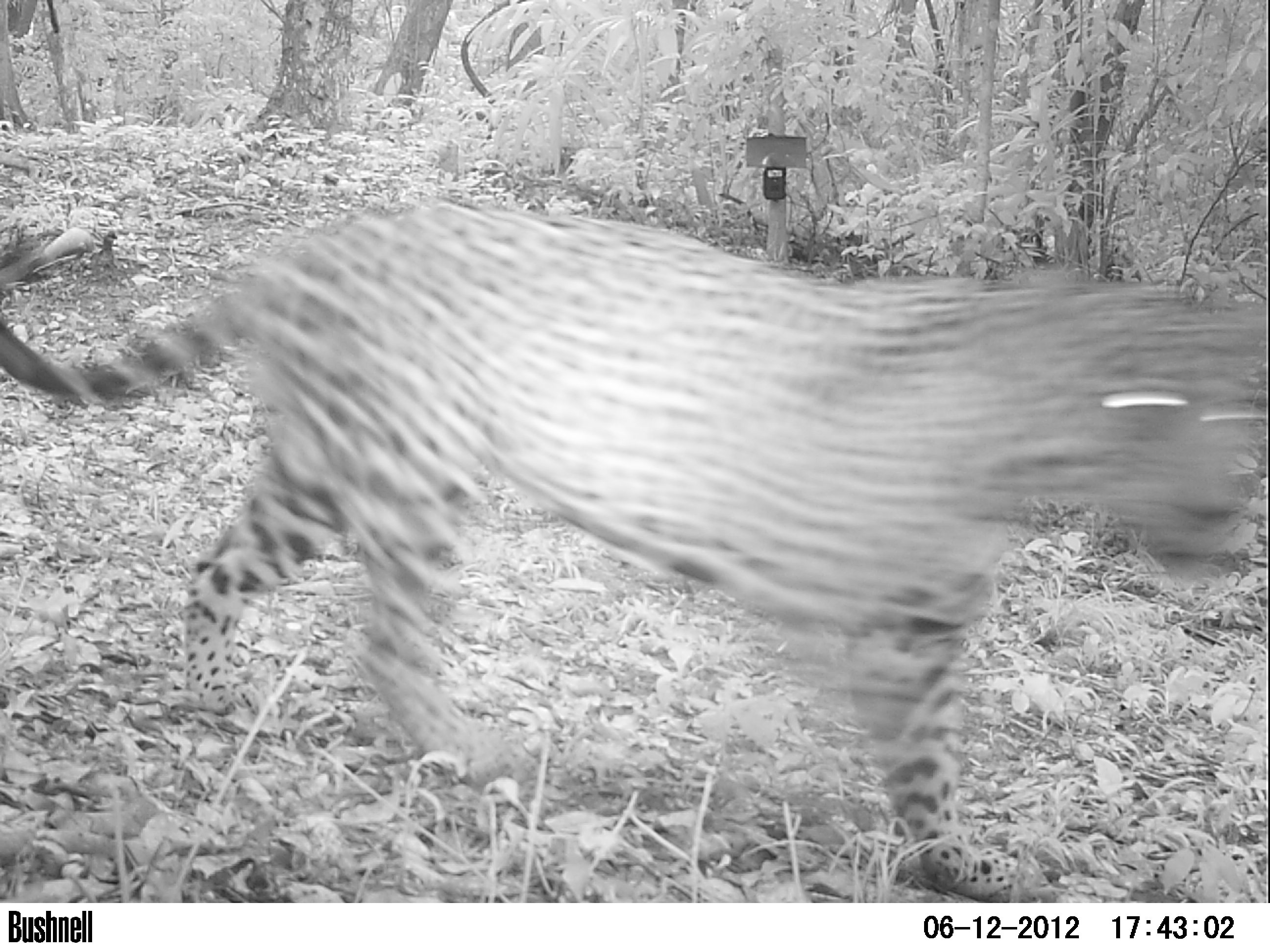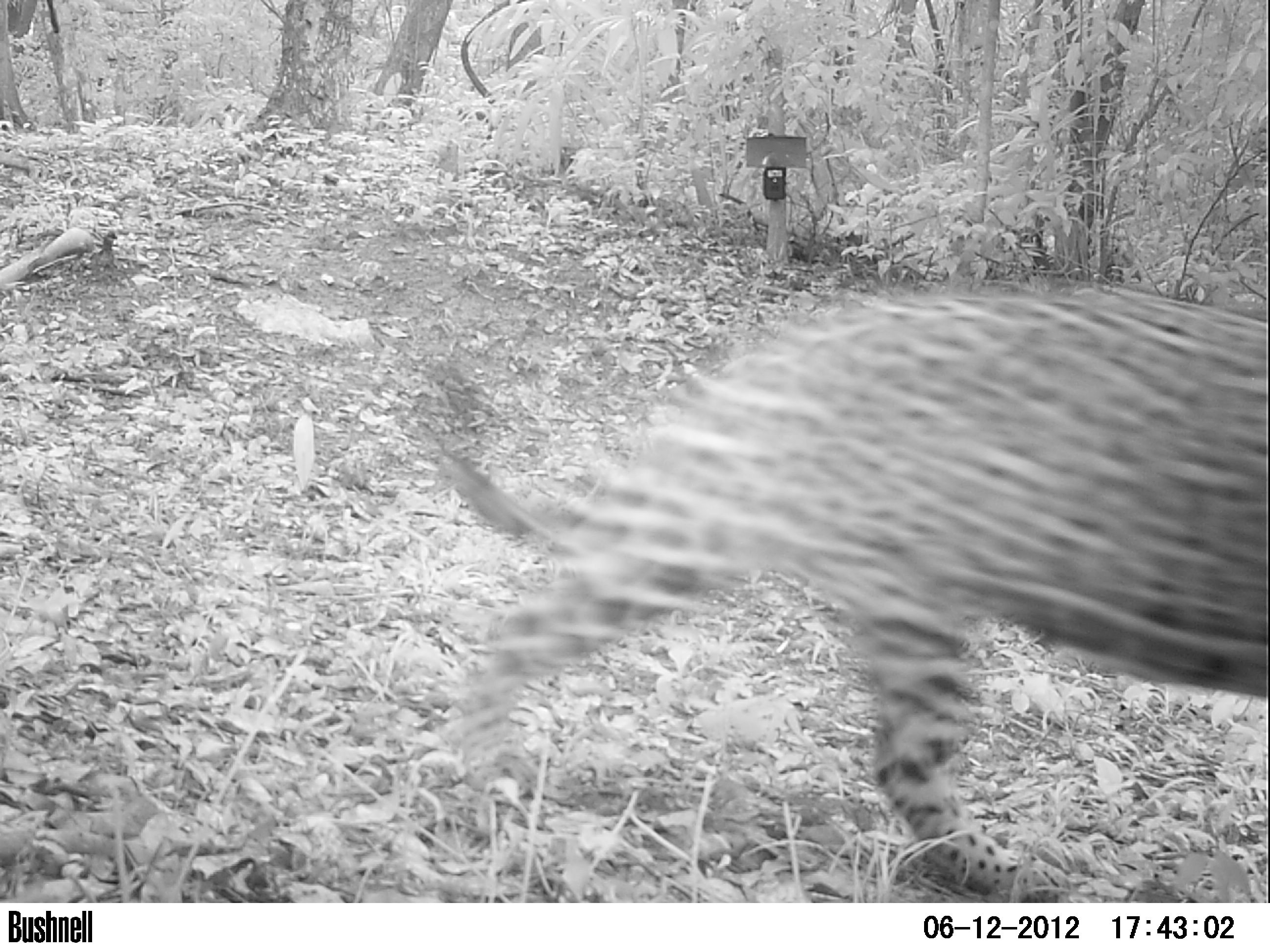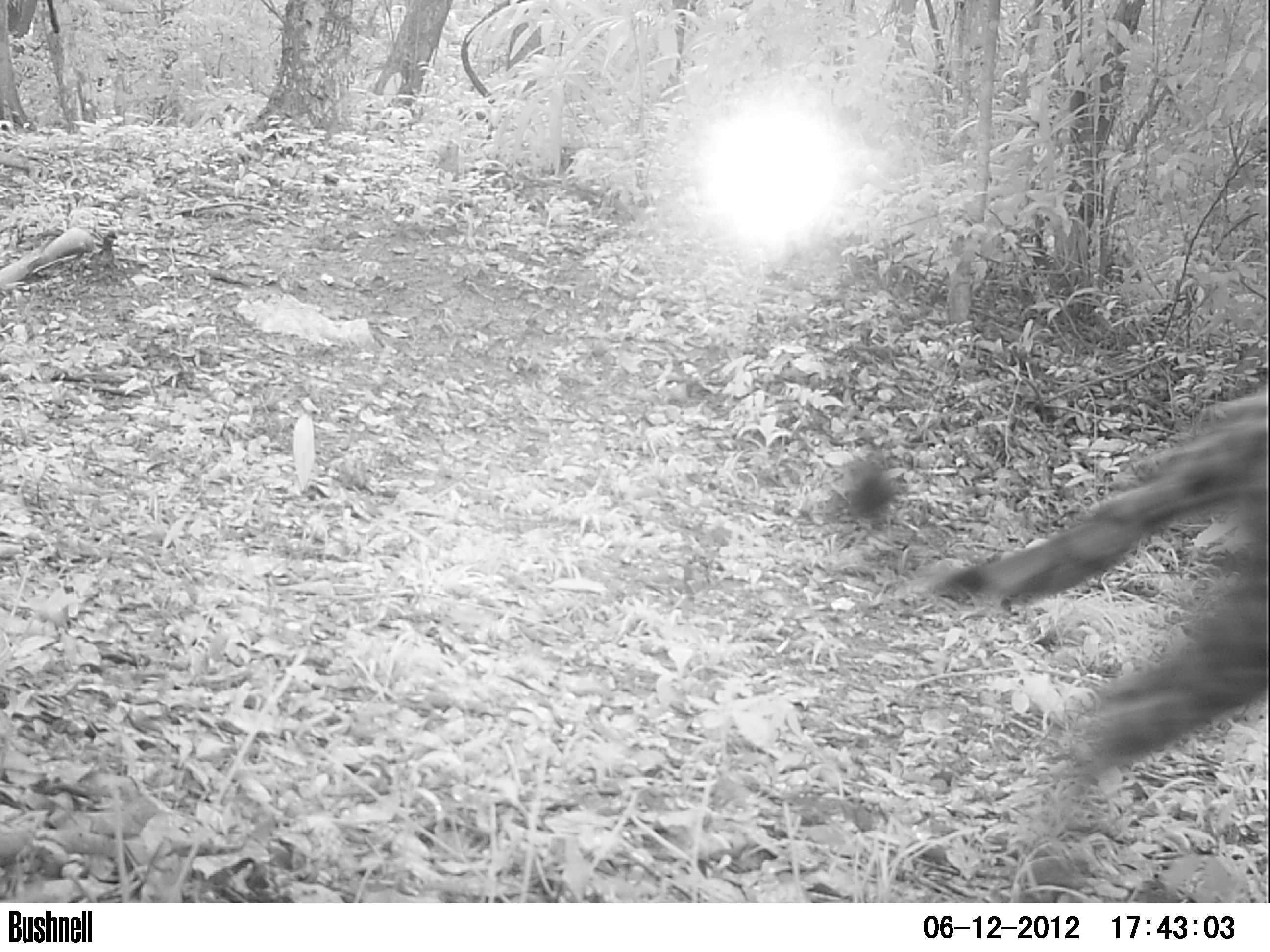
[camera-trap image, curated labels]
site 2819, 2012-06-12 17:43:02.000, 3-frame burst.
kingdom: Animalia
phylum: Chordata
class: Mammalia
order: Carnivora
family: Felidae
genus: Panthera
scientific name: Panthera onca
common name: jaguar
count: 1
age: adult